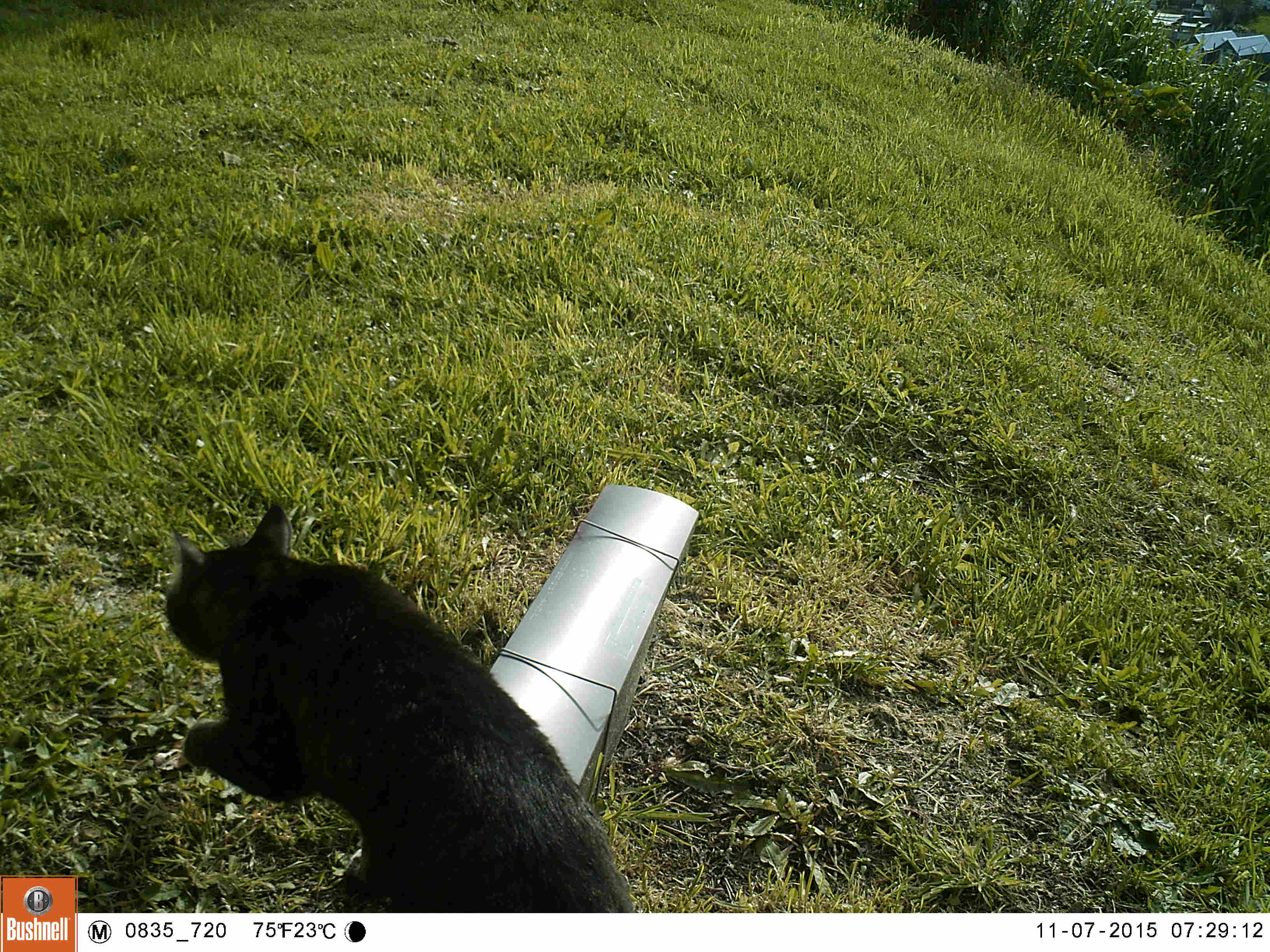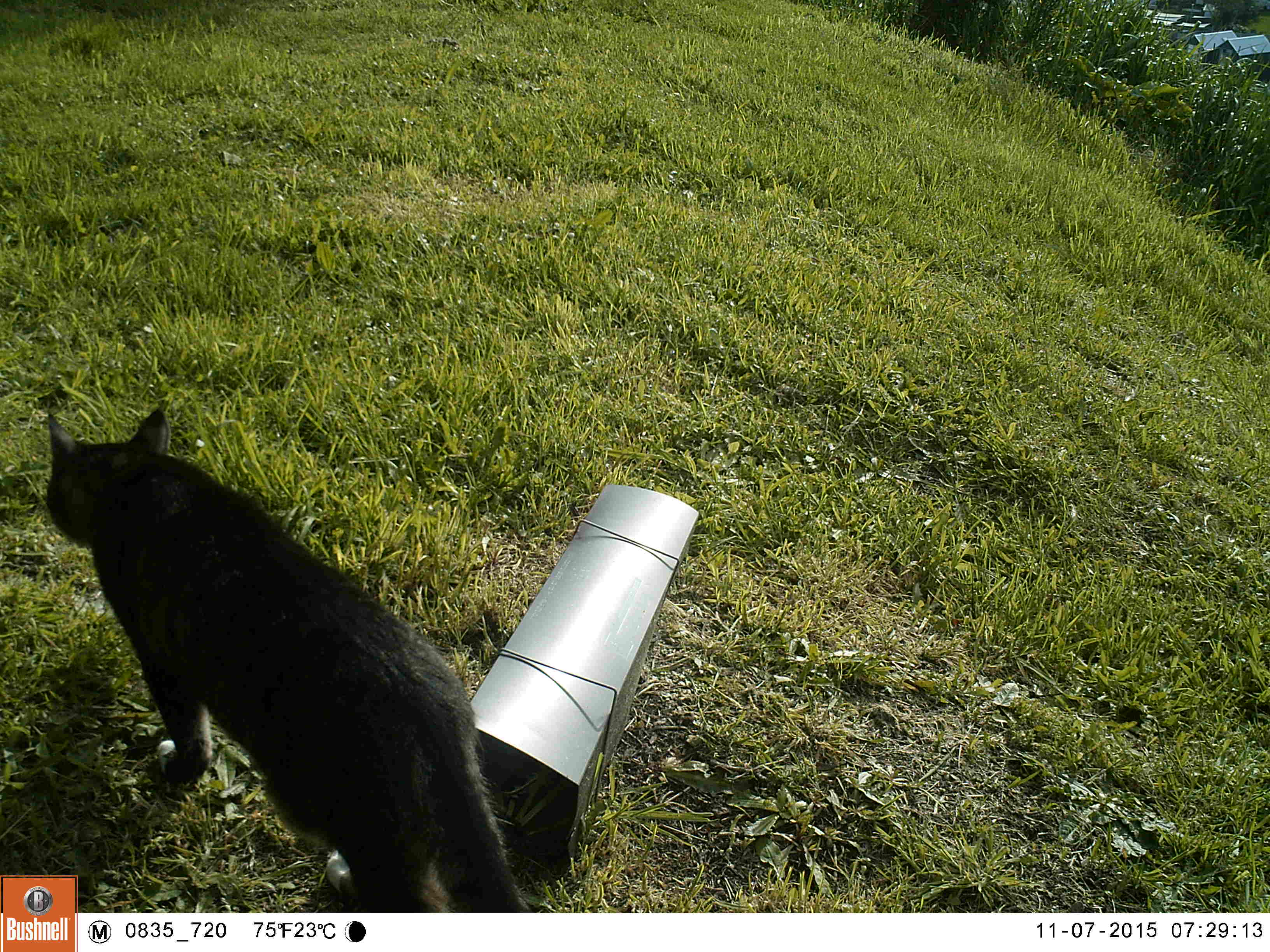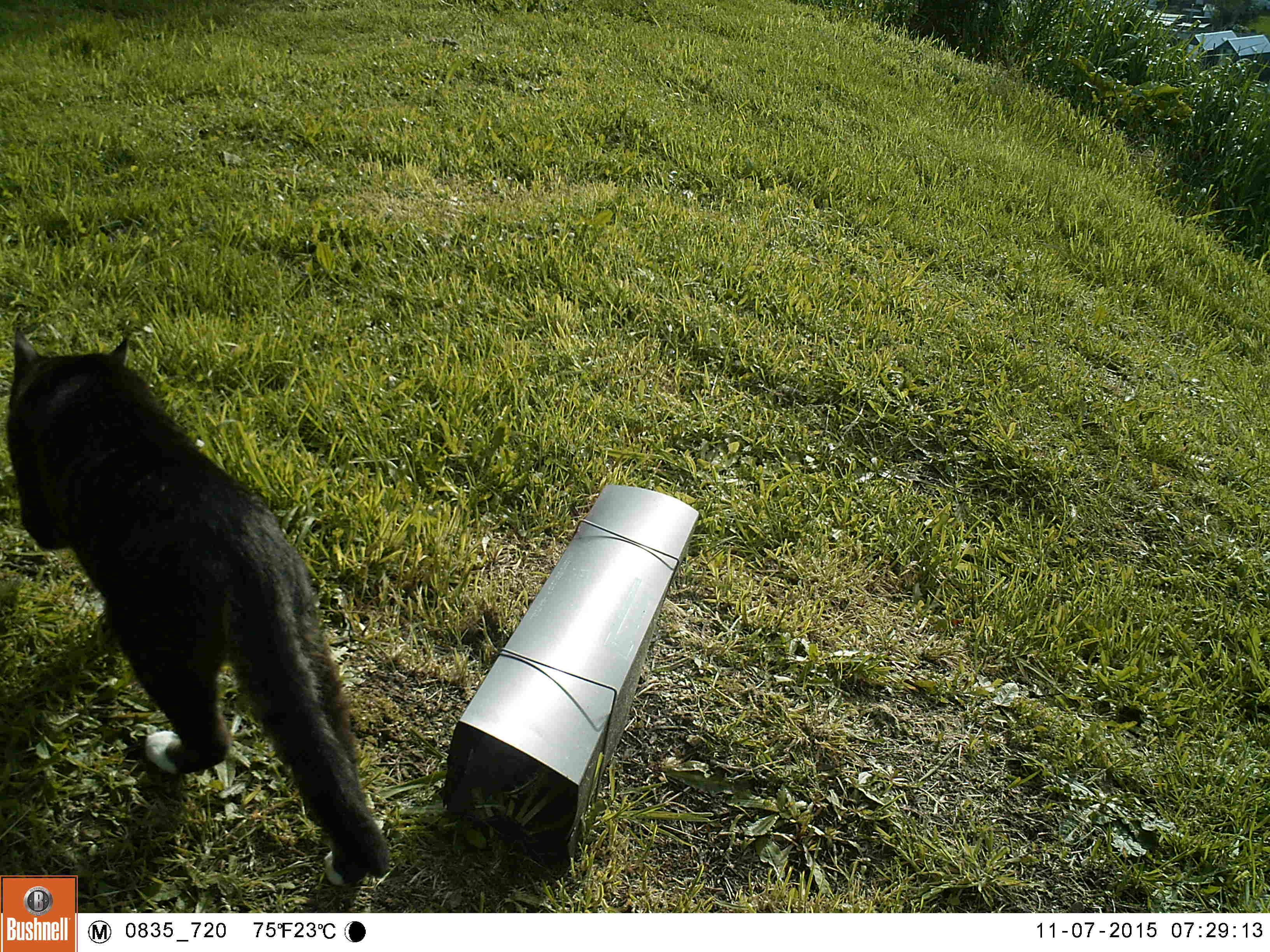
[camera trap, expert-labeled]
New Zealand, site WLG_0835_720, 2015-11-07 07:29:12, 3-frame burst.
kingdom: Animalia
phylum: Chordata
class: Mammalia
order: Carnivora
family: Felidae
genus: Felis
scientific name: Felis catus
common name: domestic cat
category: cat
Cat (domestic cat) (Felis catus).